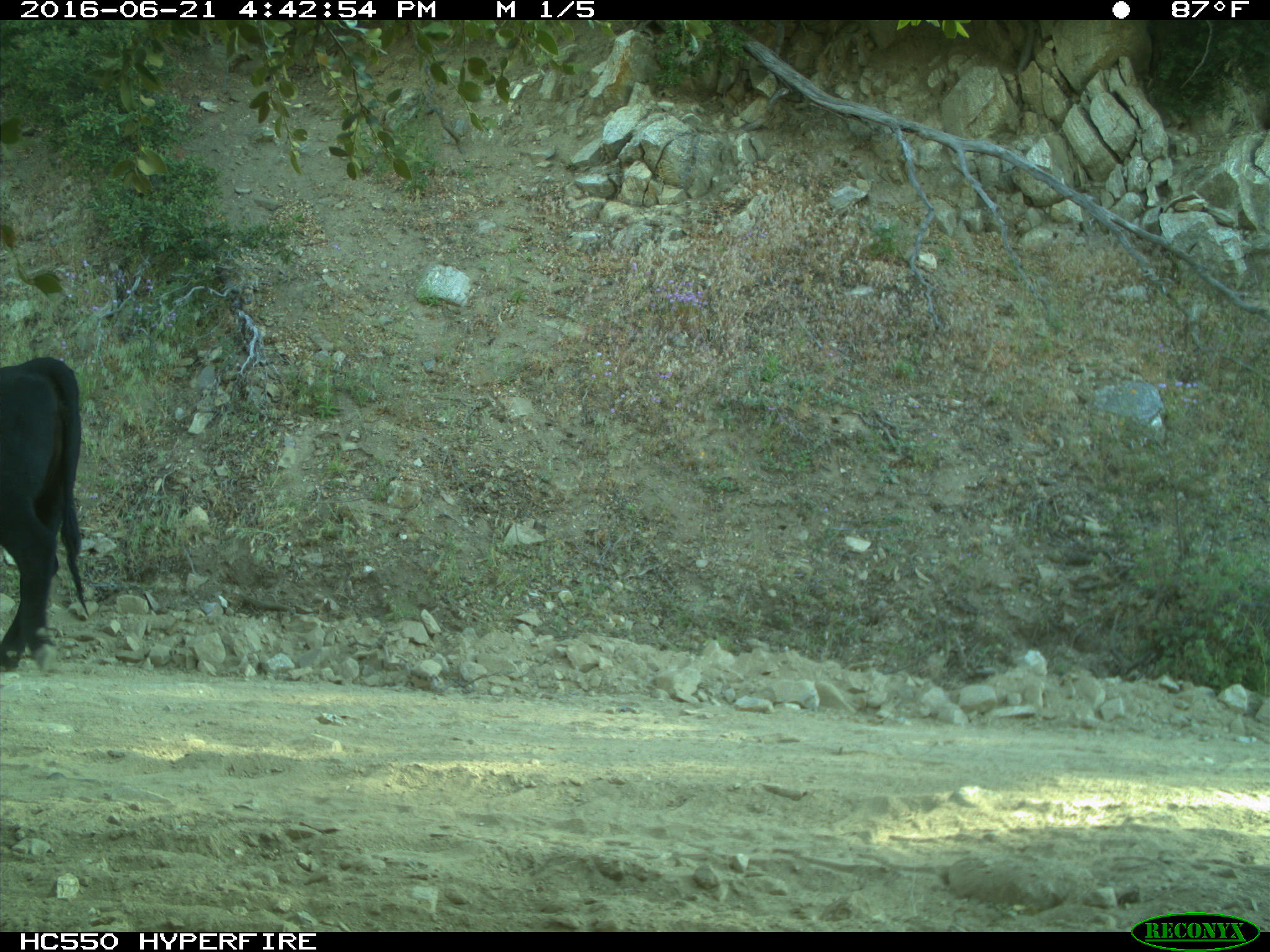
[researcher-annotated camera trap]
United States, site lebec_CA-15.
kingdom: Animalia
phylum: Chordata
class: Mammalia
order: Artiodactyla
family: Bovidae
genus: Bos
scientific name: Bos taurus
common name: domestic cow